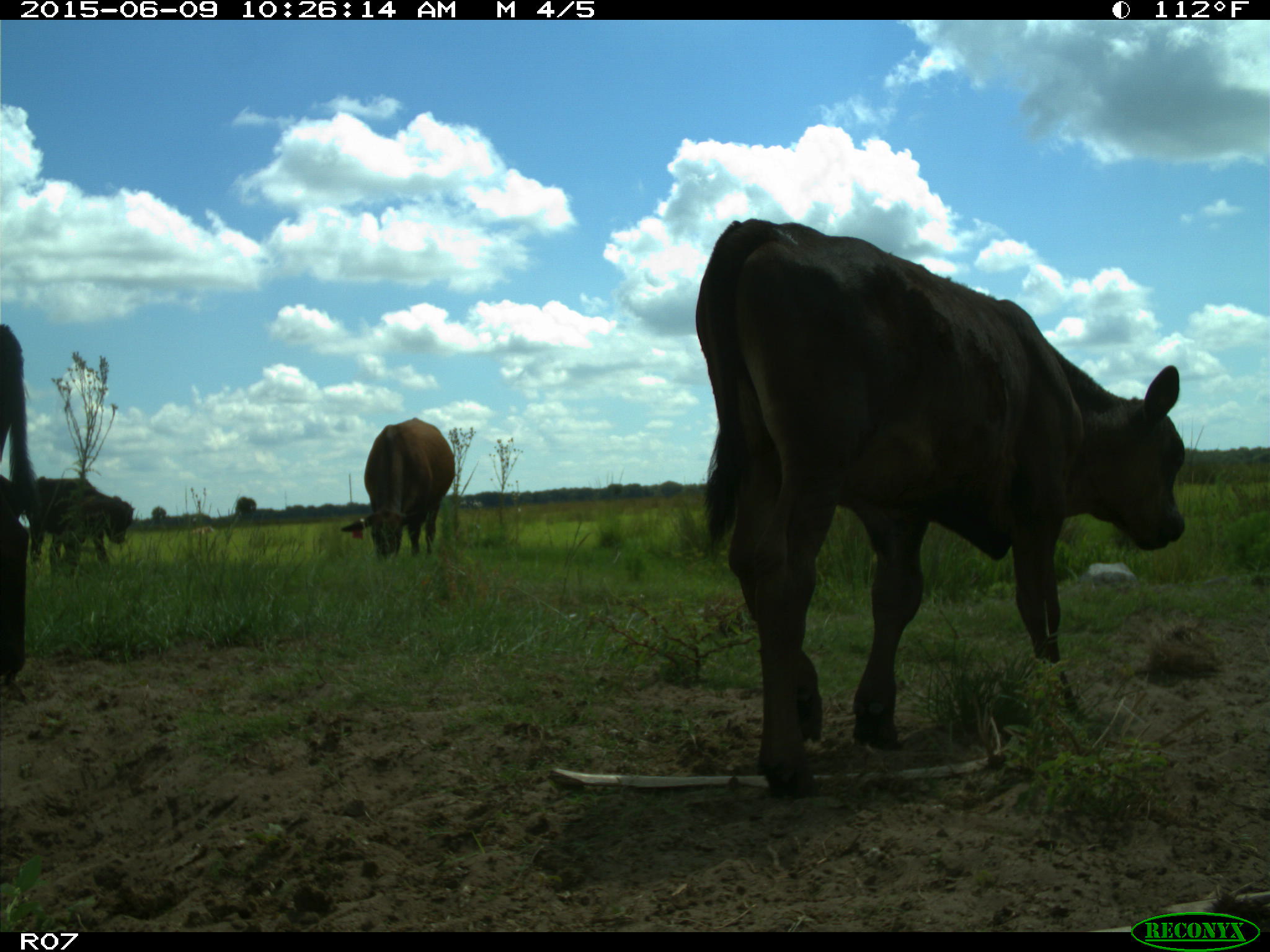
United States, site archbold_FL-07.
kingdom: Animalia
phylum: Chordata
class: Mammalia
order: Artiodactyla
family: Bovidae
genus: Bos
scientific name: Bos taurus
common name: domestic cow